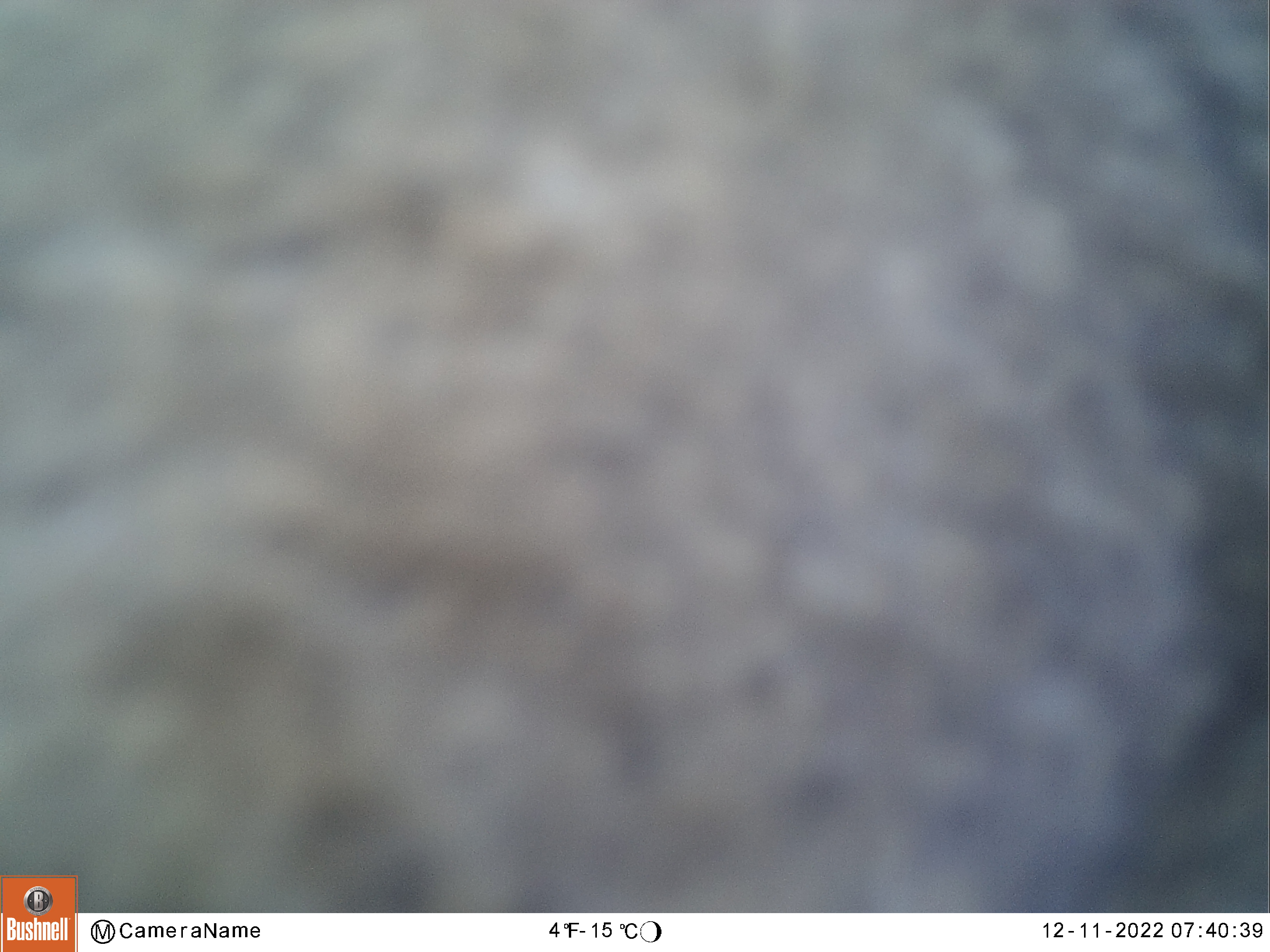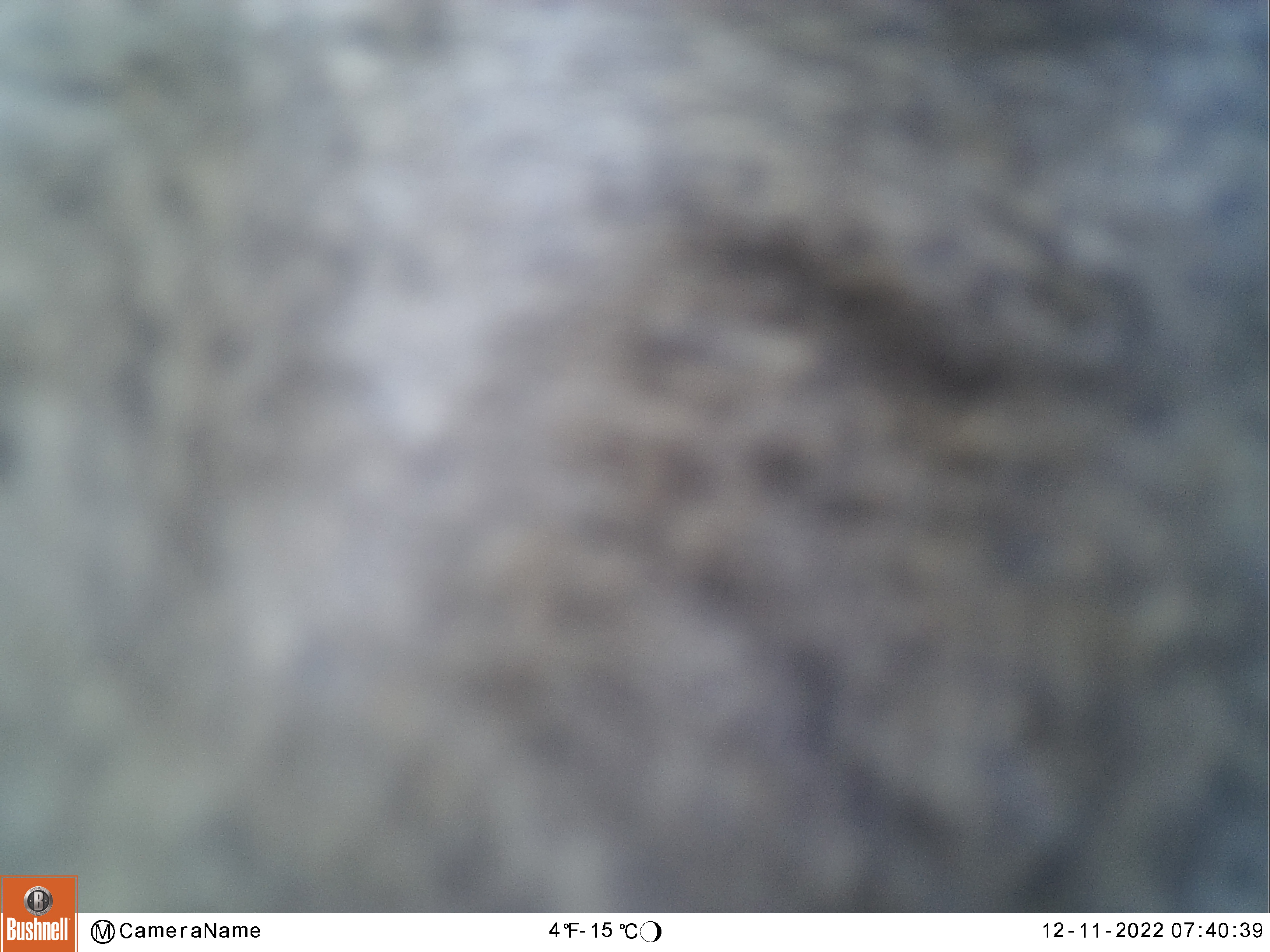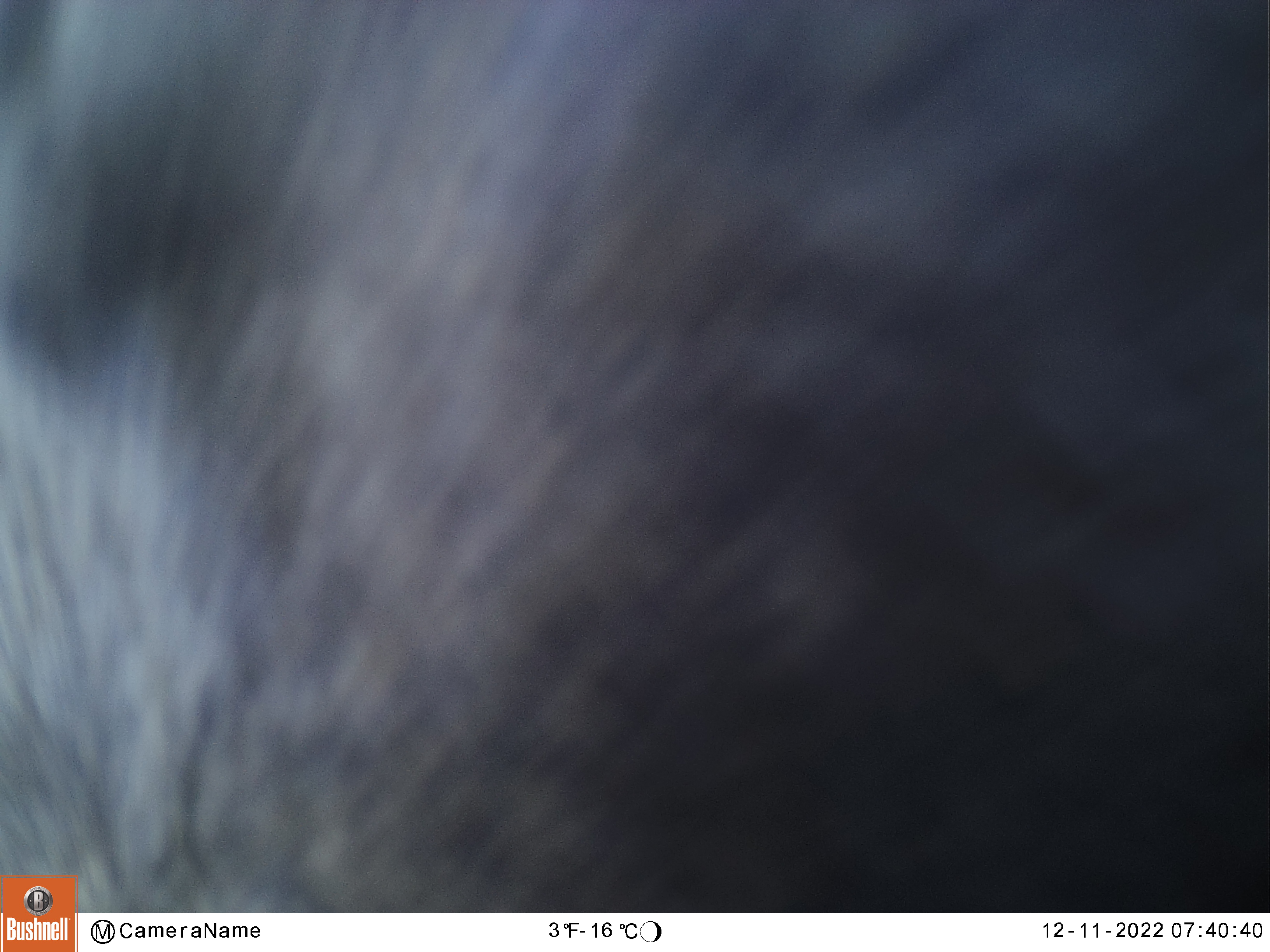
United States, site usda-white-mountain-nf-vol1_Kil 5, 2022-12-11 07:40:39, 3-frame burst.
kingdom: Animalia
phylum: Chordata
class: Mammalia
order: Artiodactyla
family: Cervidae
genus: Alces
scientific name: Alces alces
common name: moose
Moose (Alces alces).